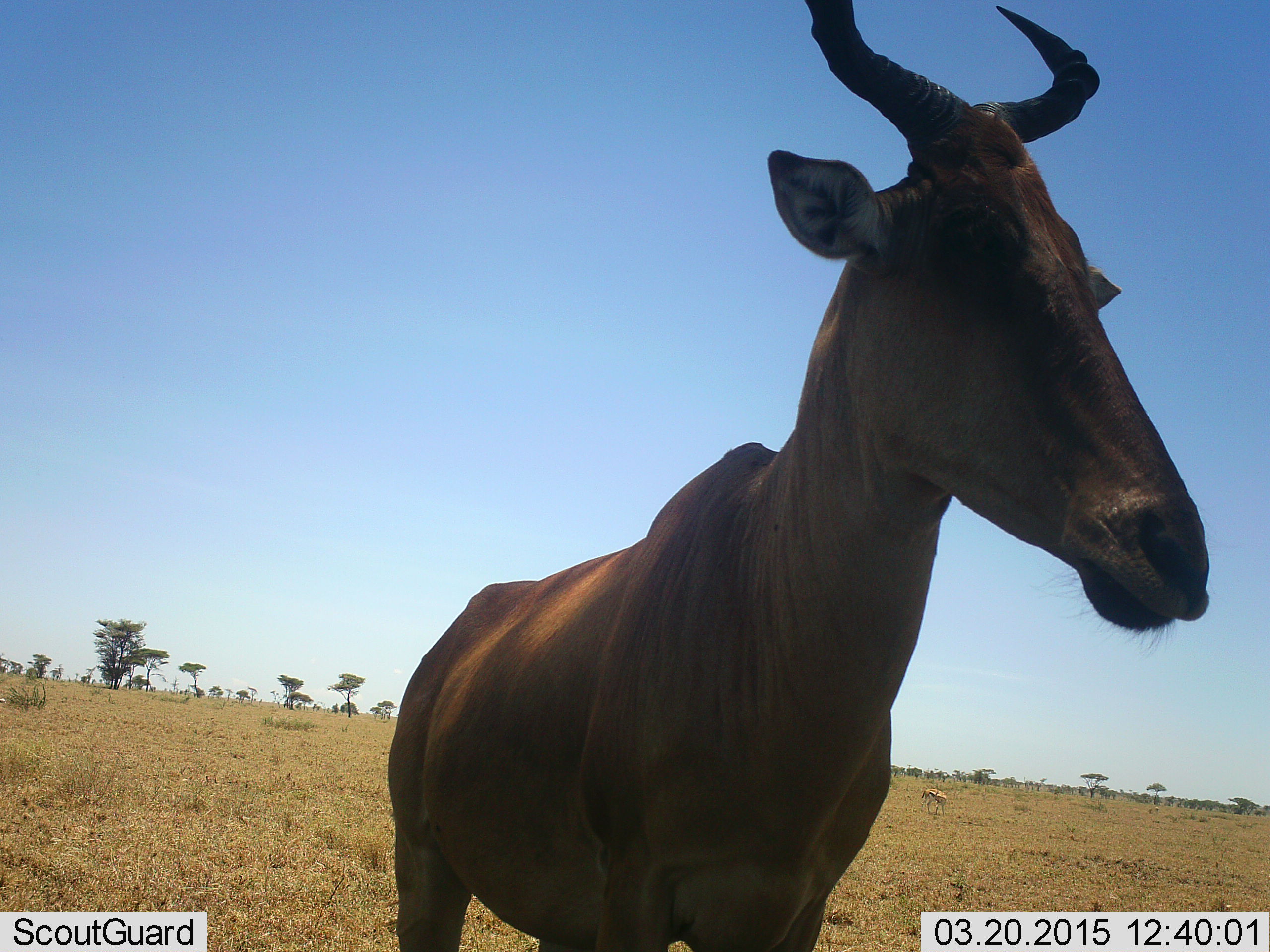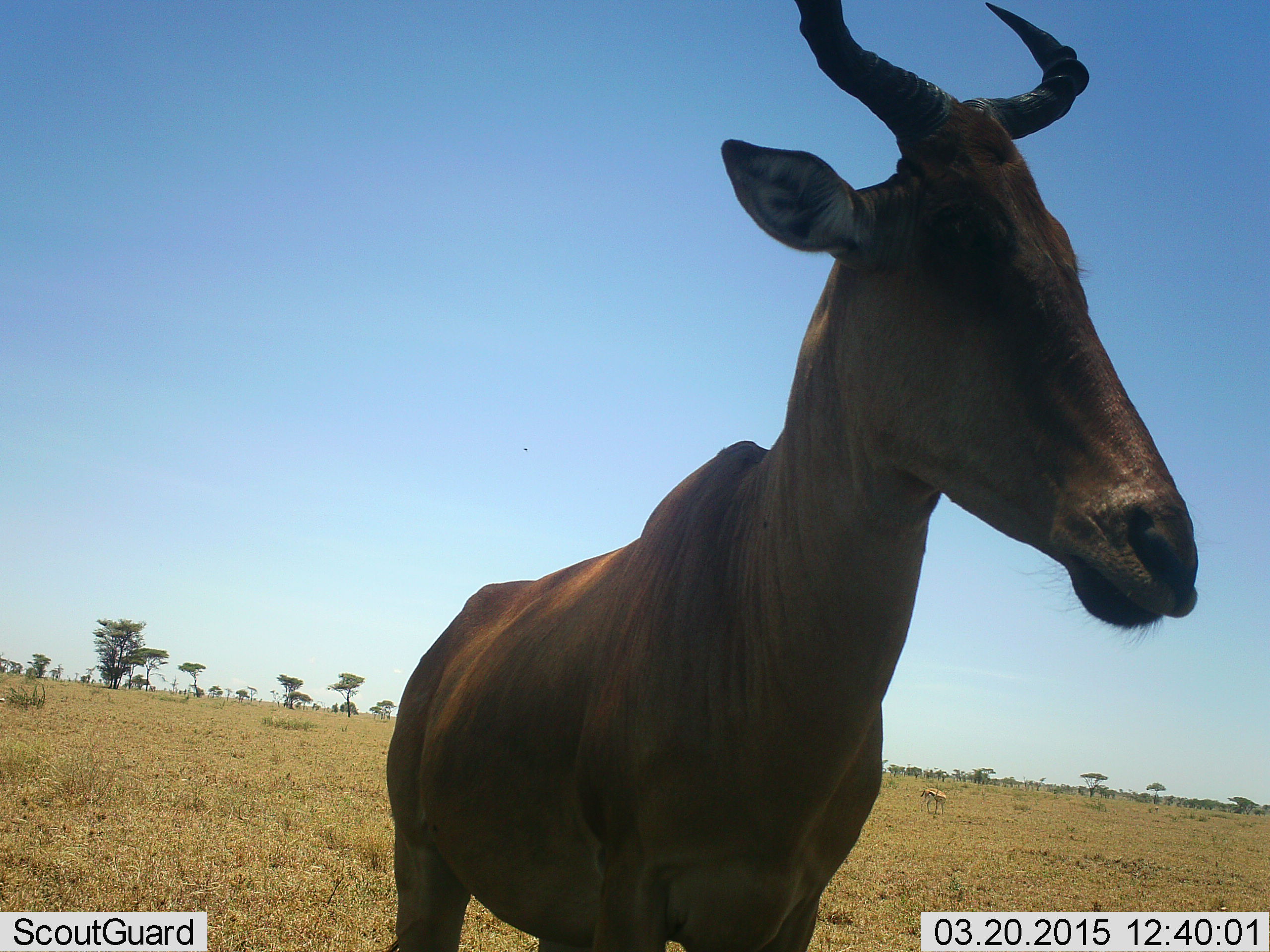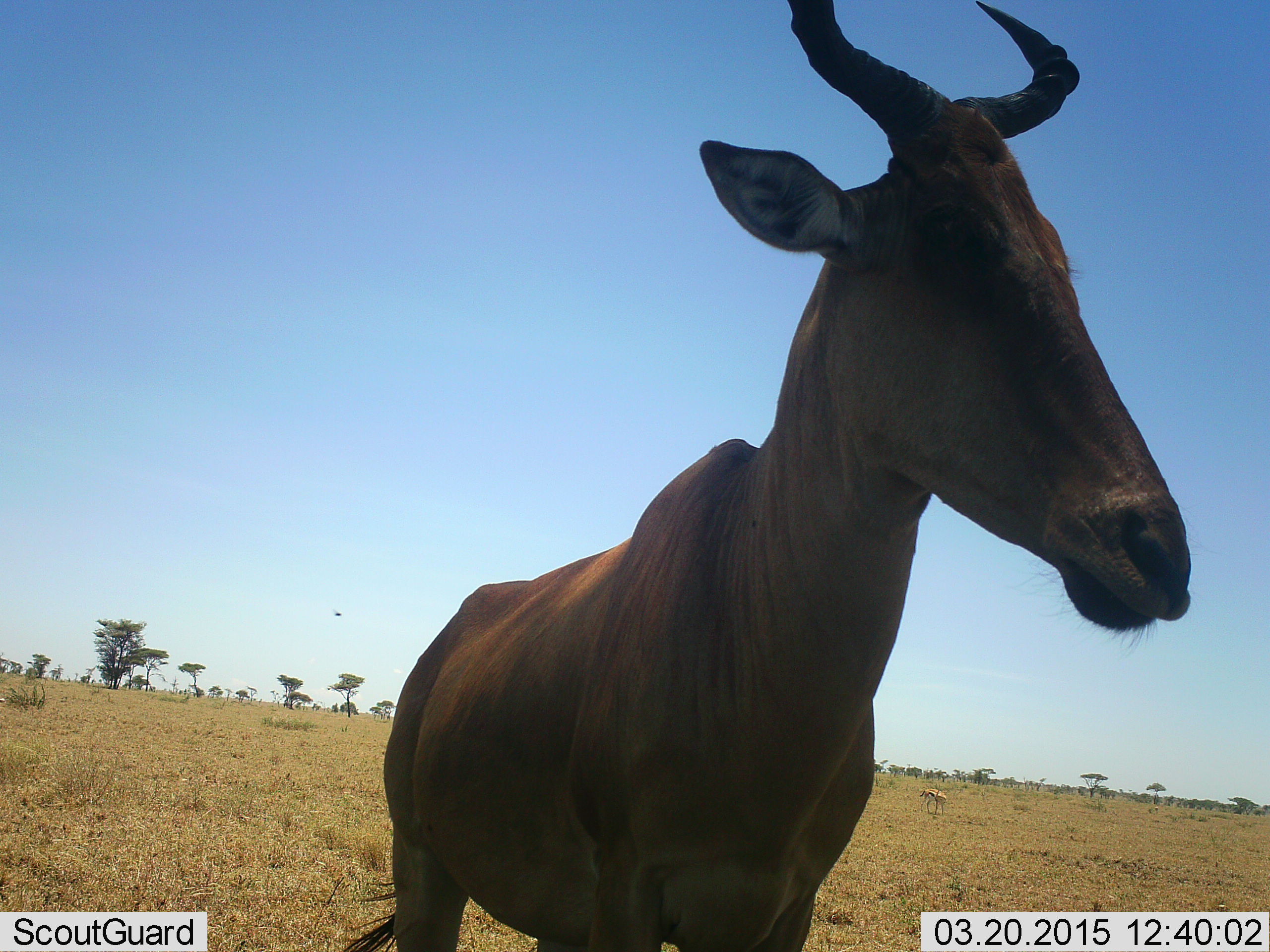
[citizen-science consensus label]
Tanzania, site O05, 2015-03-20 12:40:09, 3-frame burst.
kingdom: Animalia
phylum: Chordata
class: Mammalia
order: Artiodactyla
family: Bovidae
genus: Alcelaphus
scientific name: Alcelaphus buselaphus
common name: hartebeest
Hartebeest (Alcelaphus buselaphus), count 1. Behavior (volunteer vote fractions): standing 100%, resting 10%, moving 10%, interacting 10%. Young present (vote fraction): 0%. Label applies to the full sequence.